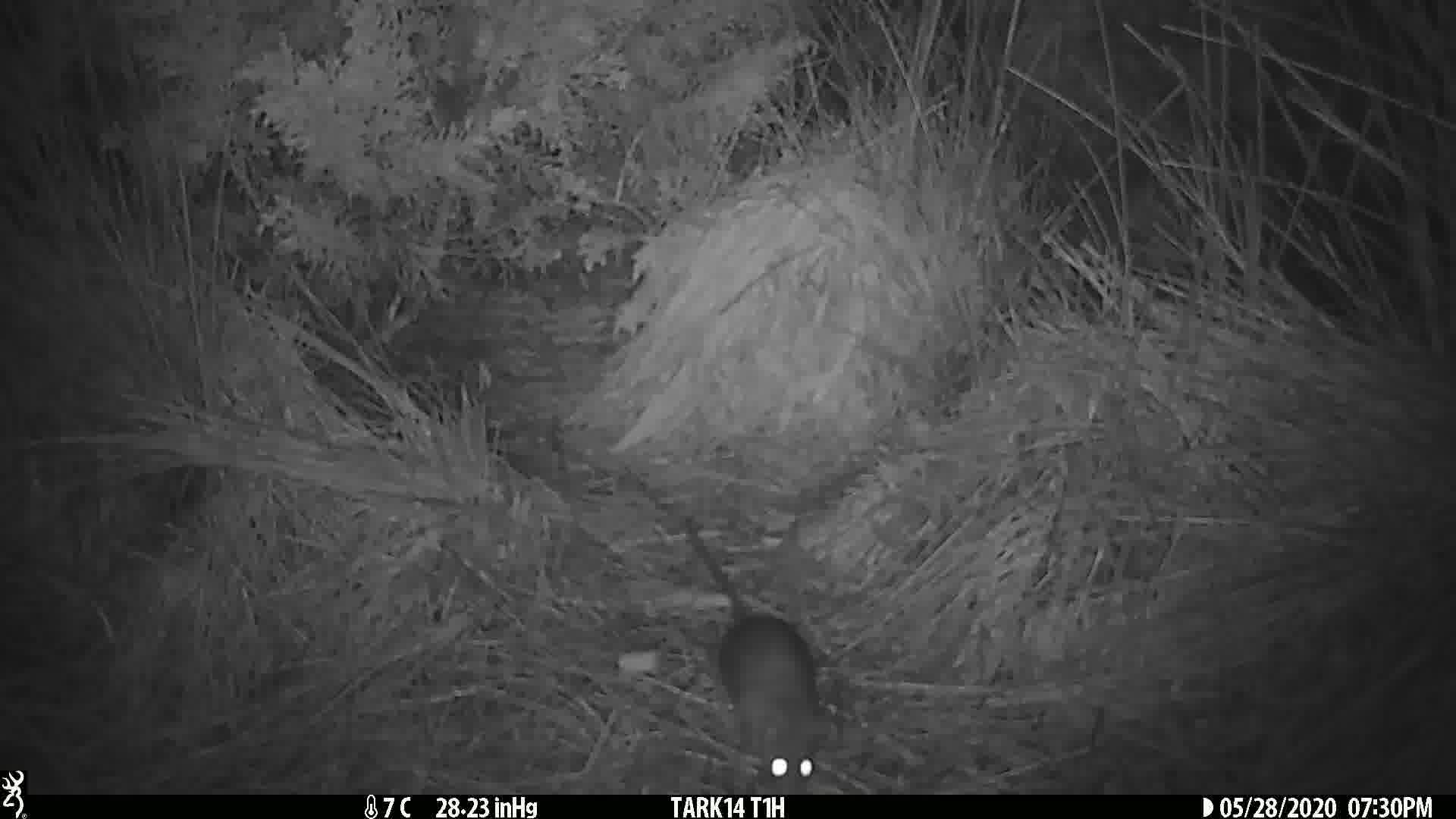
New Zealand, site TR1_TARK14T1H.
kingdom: Animalia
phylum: Chordata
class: Mammalia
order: Rodentia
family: Muridae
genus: Rattus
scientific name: Rattus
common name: rat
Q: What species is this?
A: Rat (Rattus).